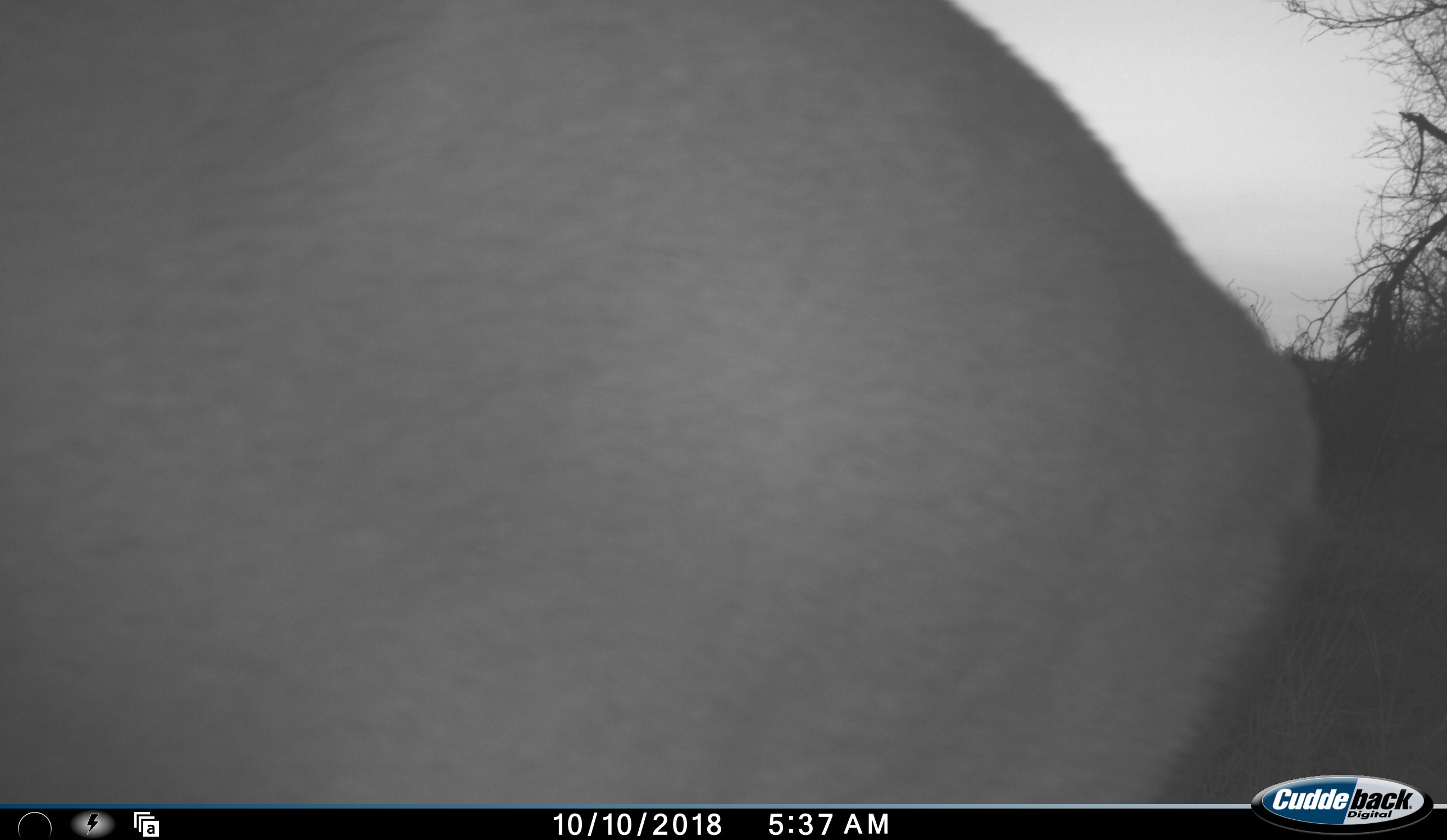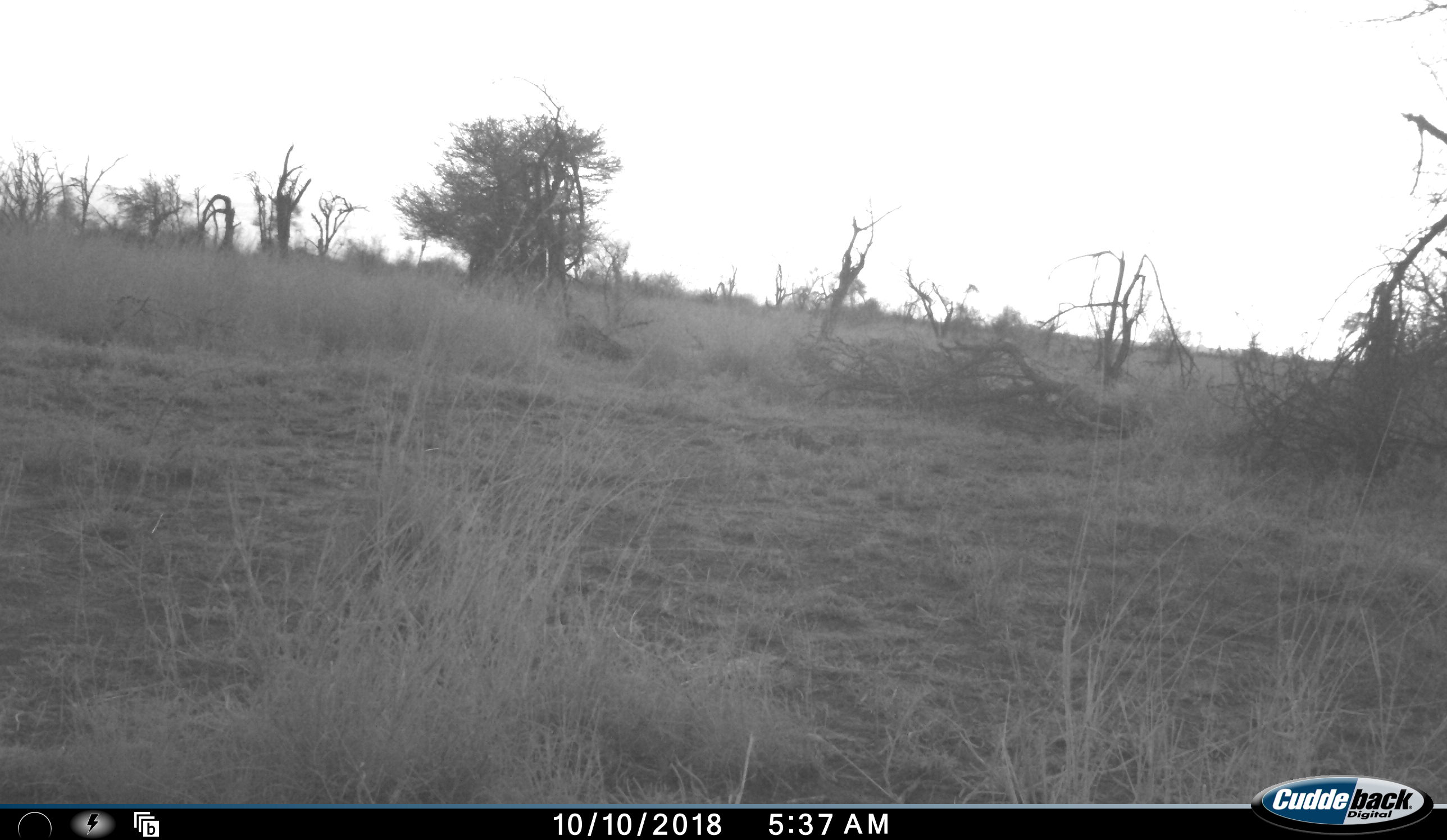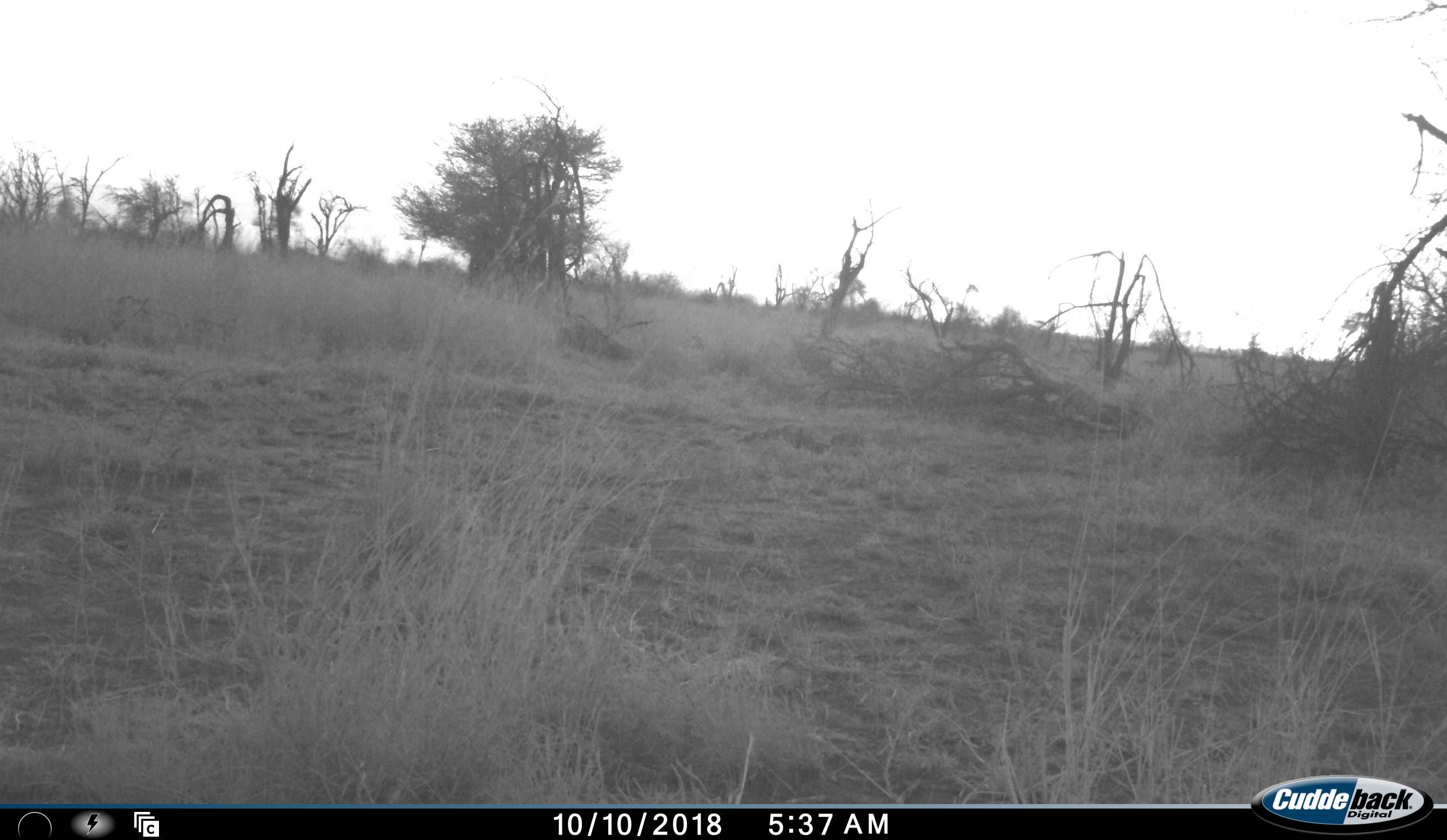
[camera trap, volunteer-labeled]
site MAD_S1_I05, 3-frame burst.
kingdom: Animalia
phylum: Chordata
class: Mammalia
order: Artiodactyla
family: Bovidae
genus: Aepyceros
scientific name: Aepyceros melampus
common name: impala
Impala (Aepyceros melampus), count 1. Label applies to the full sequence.